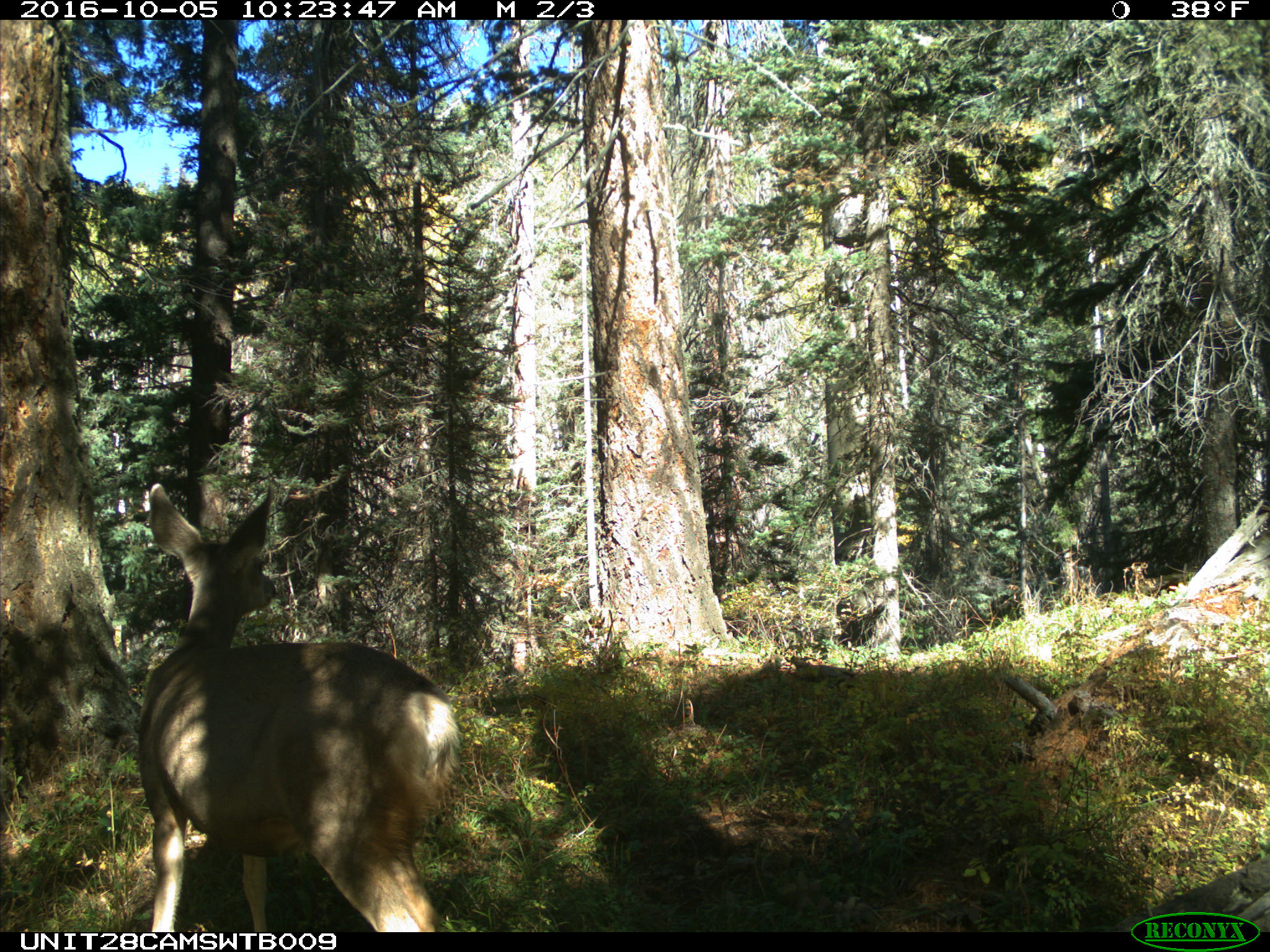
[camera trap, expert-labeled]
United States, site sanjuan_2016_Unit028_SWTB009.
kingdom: Animalia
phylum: Chordata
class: Mammalia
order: Artiodactyla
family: Cervidae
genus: Odocoileus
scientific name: Odocoileus hemionus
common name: mule deer